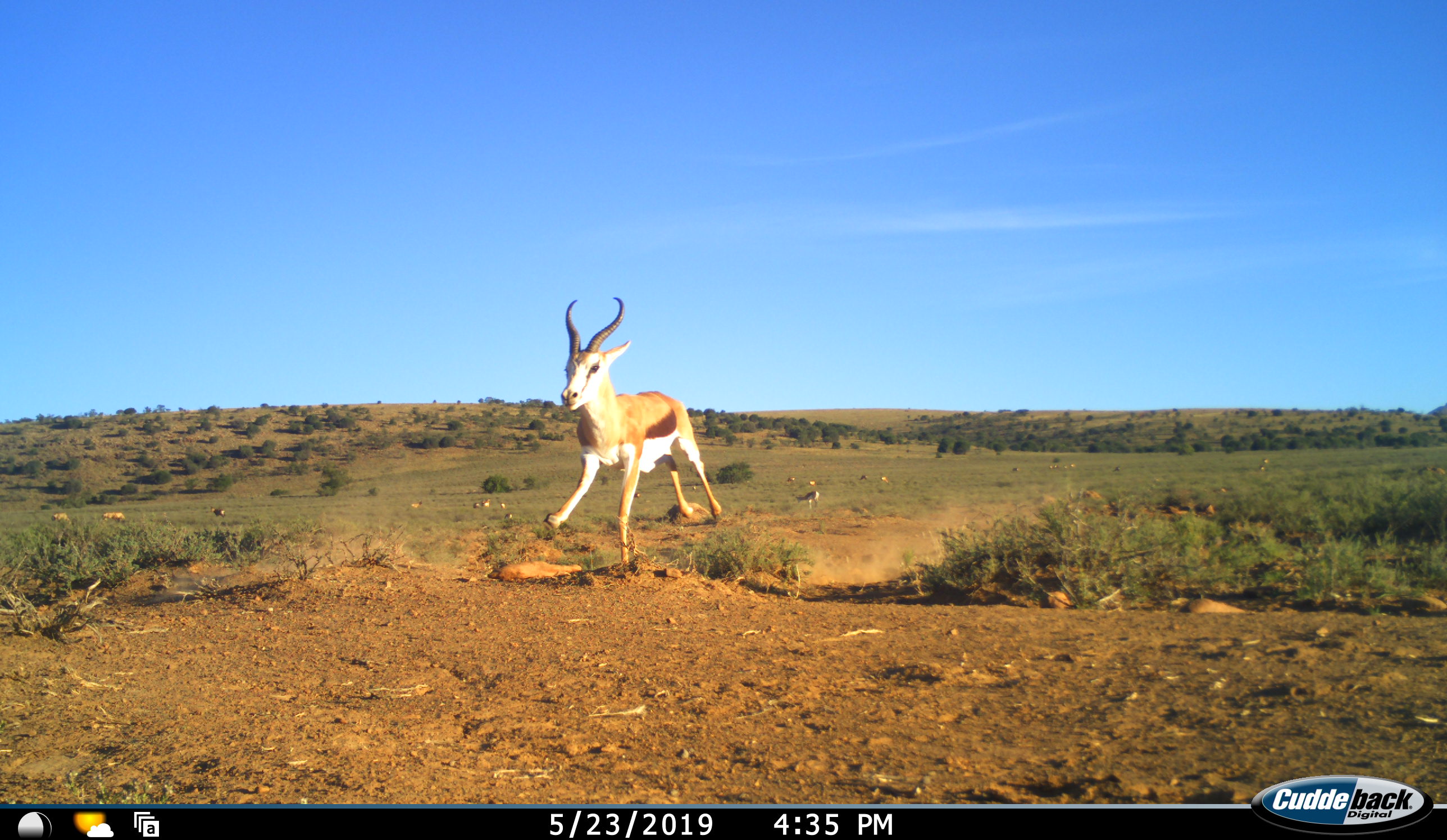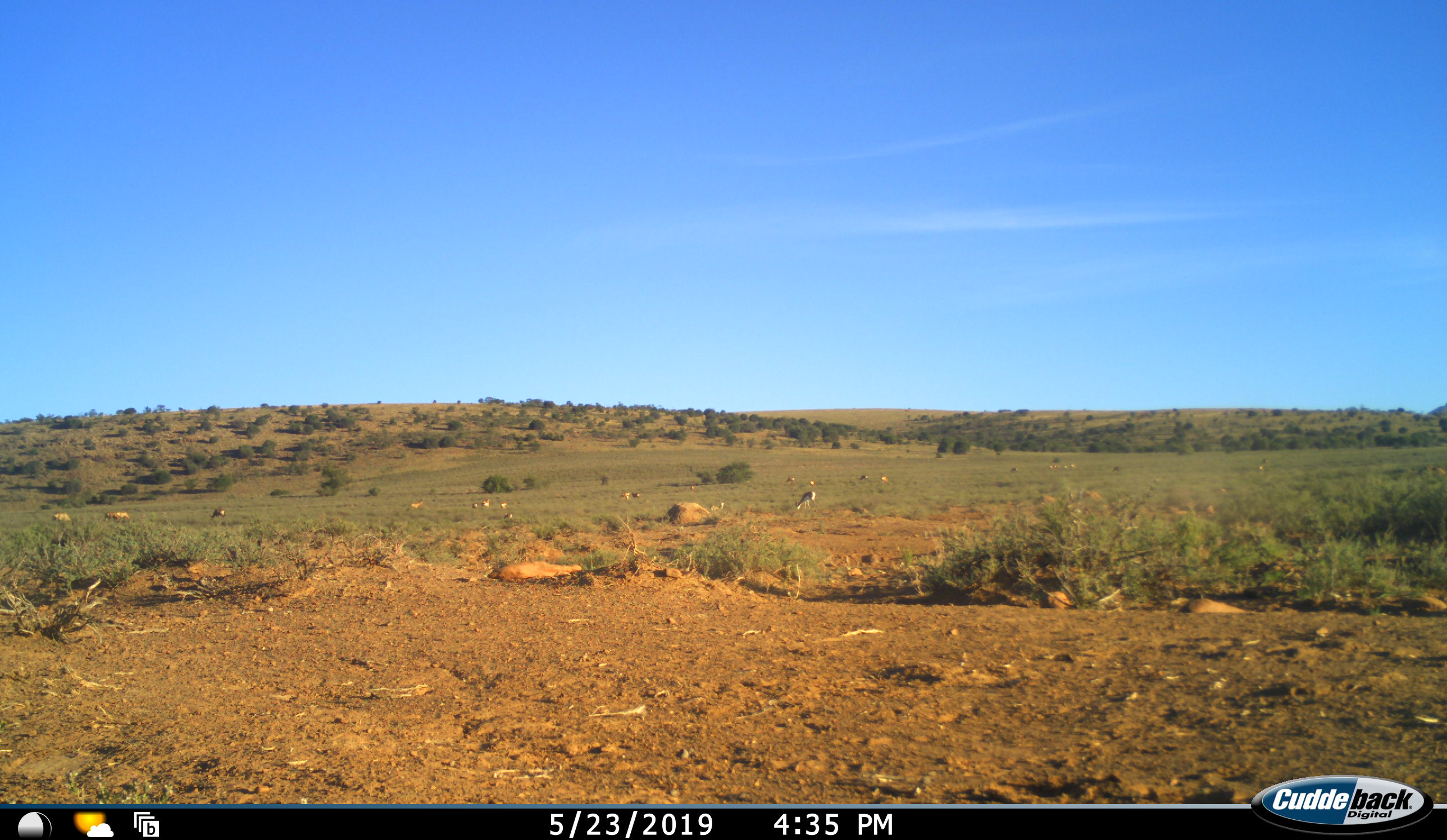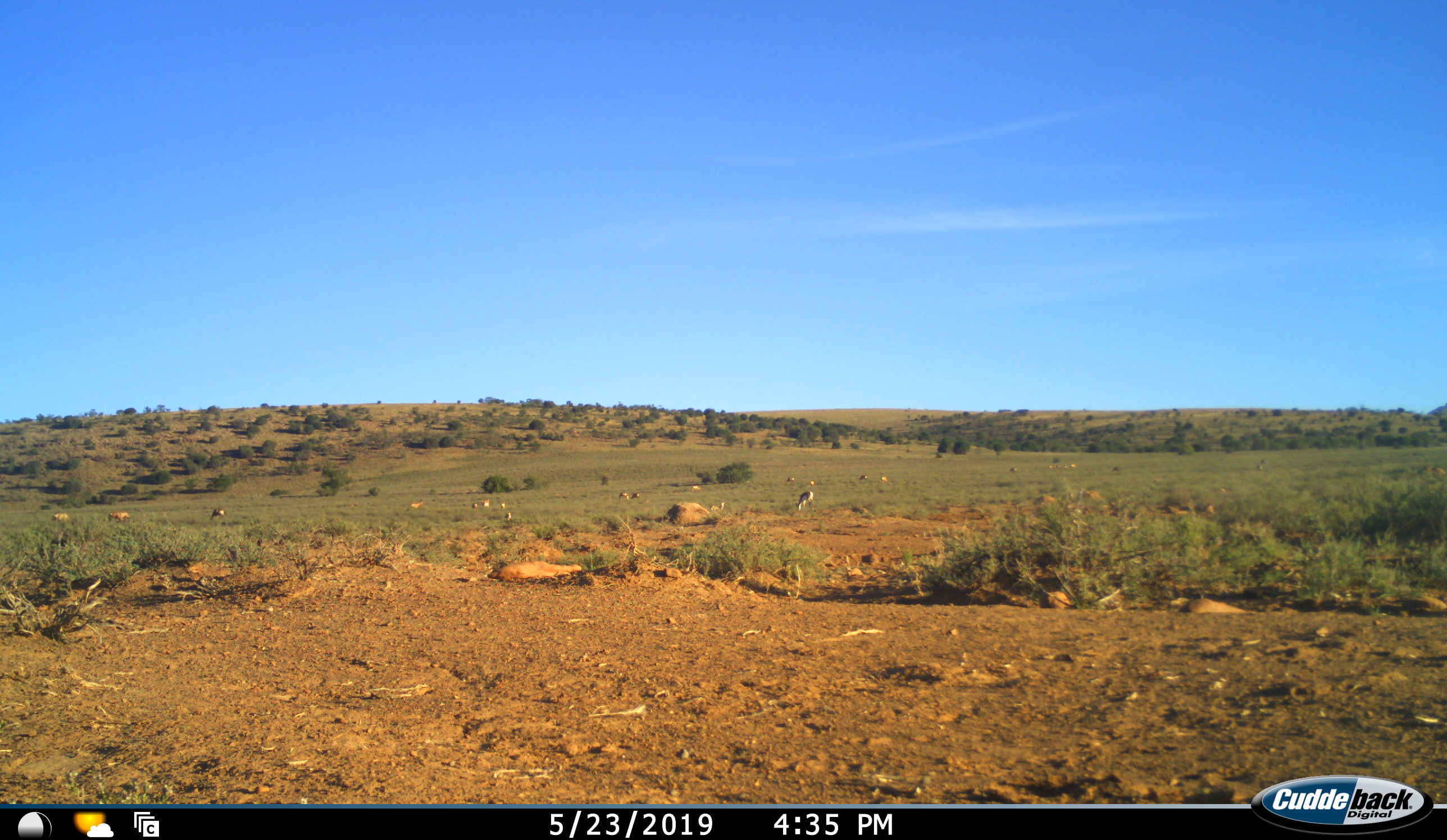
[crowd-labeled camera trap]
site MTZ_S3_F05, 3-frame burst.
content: unidentified animal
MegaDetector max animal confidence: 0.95